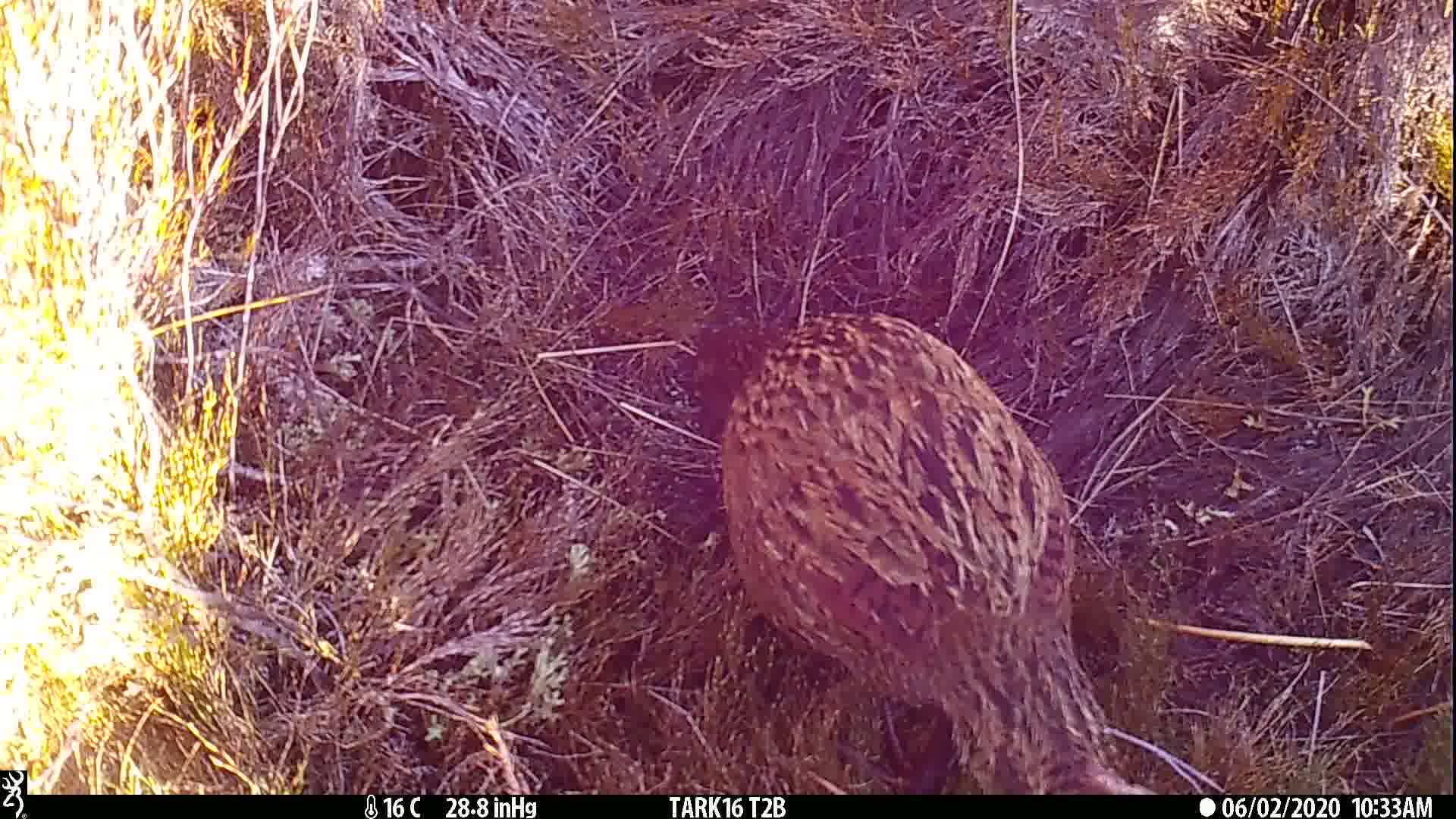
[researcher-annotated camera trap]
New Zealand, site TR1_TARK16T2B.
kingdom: Animalia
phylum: Chordata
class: Aves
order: Gruiformes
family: Rallidae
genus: Gallirallus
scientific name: Gallirallus australis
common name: weka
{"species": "weka (Gallirallus australis)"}